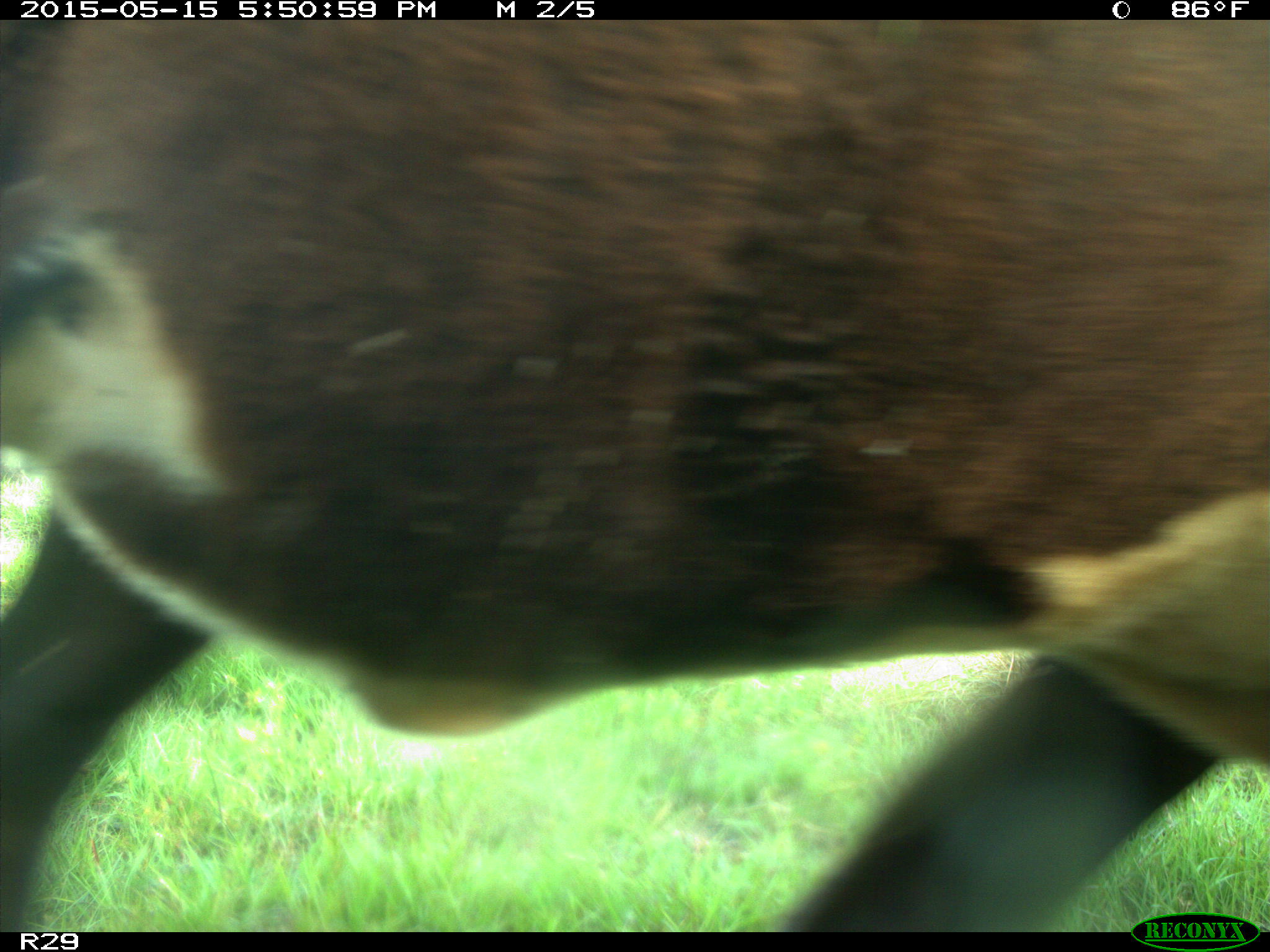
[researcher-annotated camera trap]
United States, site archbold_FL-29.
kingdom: Animalia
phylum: Chordata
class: Mammalia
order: Artiodactyla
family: Bovidae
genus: Bos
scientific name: Bos taurus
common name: domestic cow